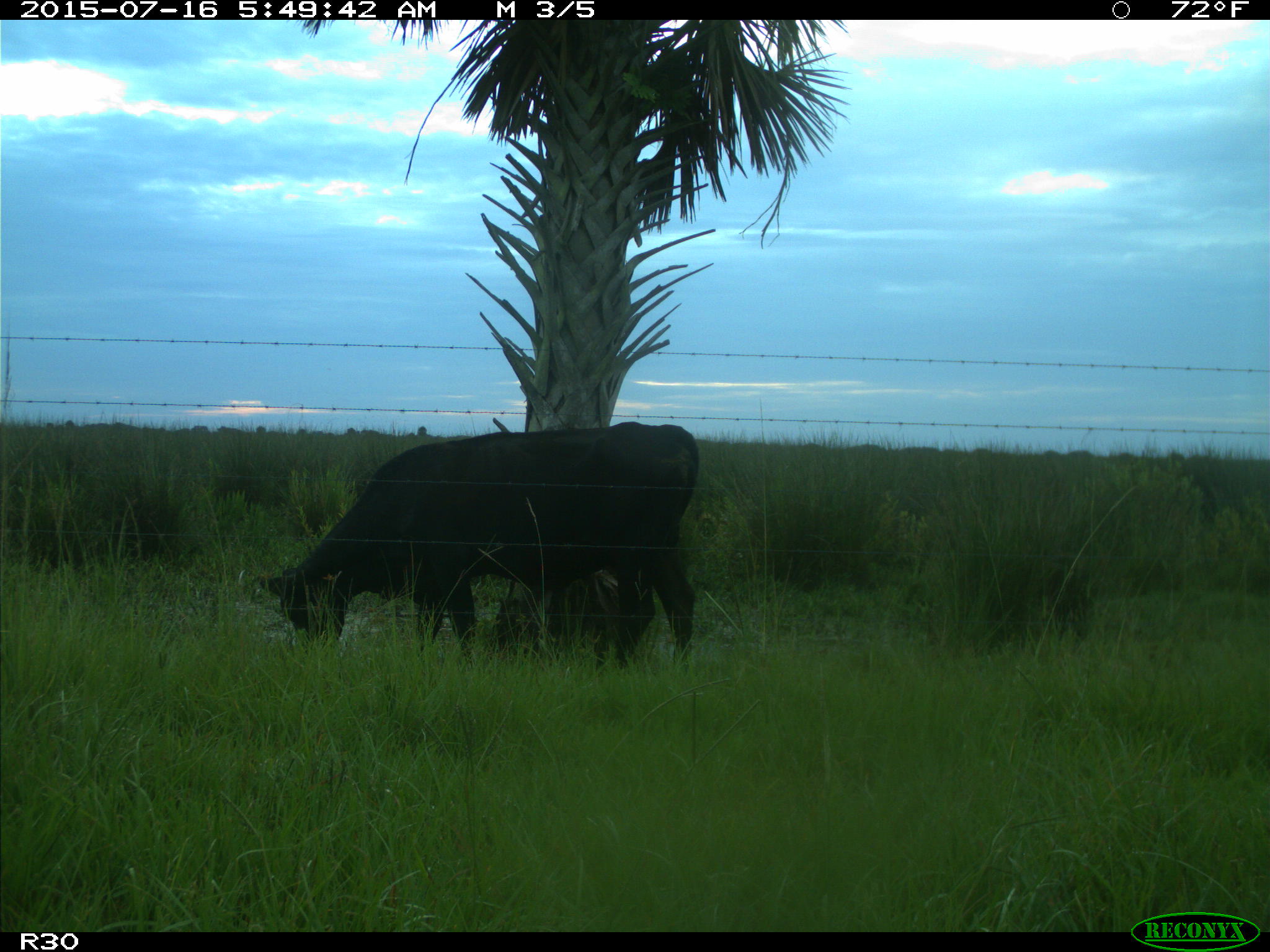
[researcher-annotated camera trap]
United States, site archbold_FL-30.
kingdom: Animalia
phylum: Chordata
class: Mammalia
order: Artiodactyla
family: Bovidae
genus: Bos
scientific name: Bos taurus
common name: domestic cow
Bos taurus (domestic cow).